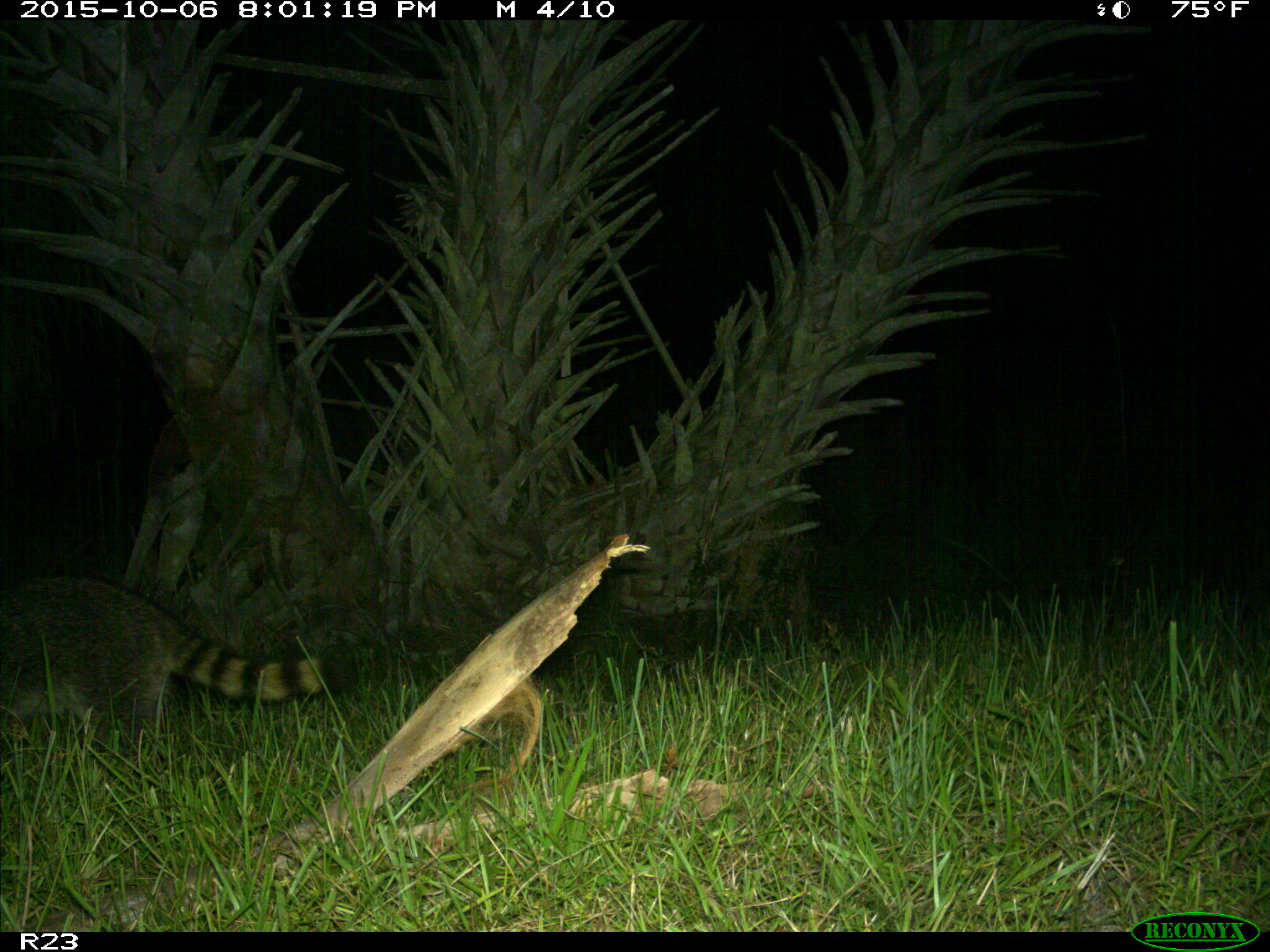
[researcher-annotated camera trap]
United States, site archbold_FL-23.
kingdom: Animalia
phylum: Chordata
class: Mammalia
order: Carnivora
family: Procyonidae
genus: Procyon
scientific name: Procyon lotor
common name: common raccoon